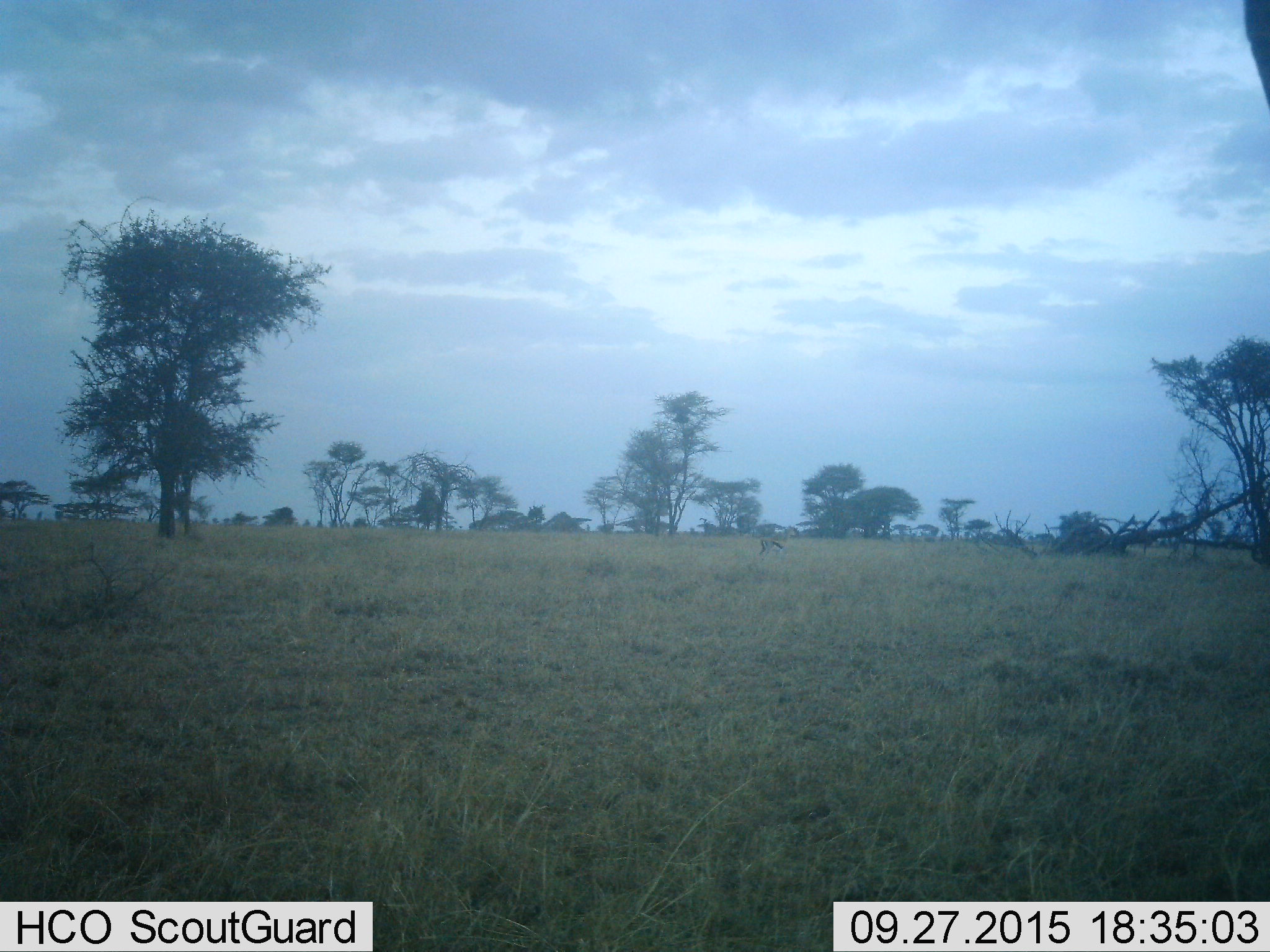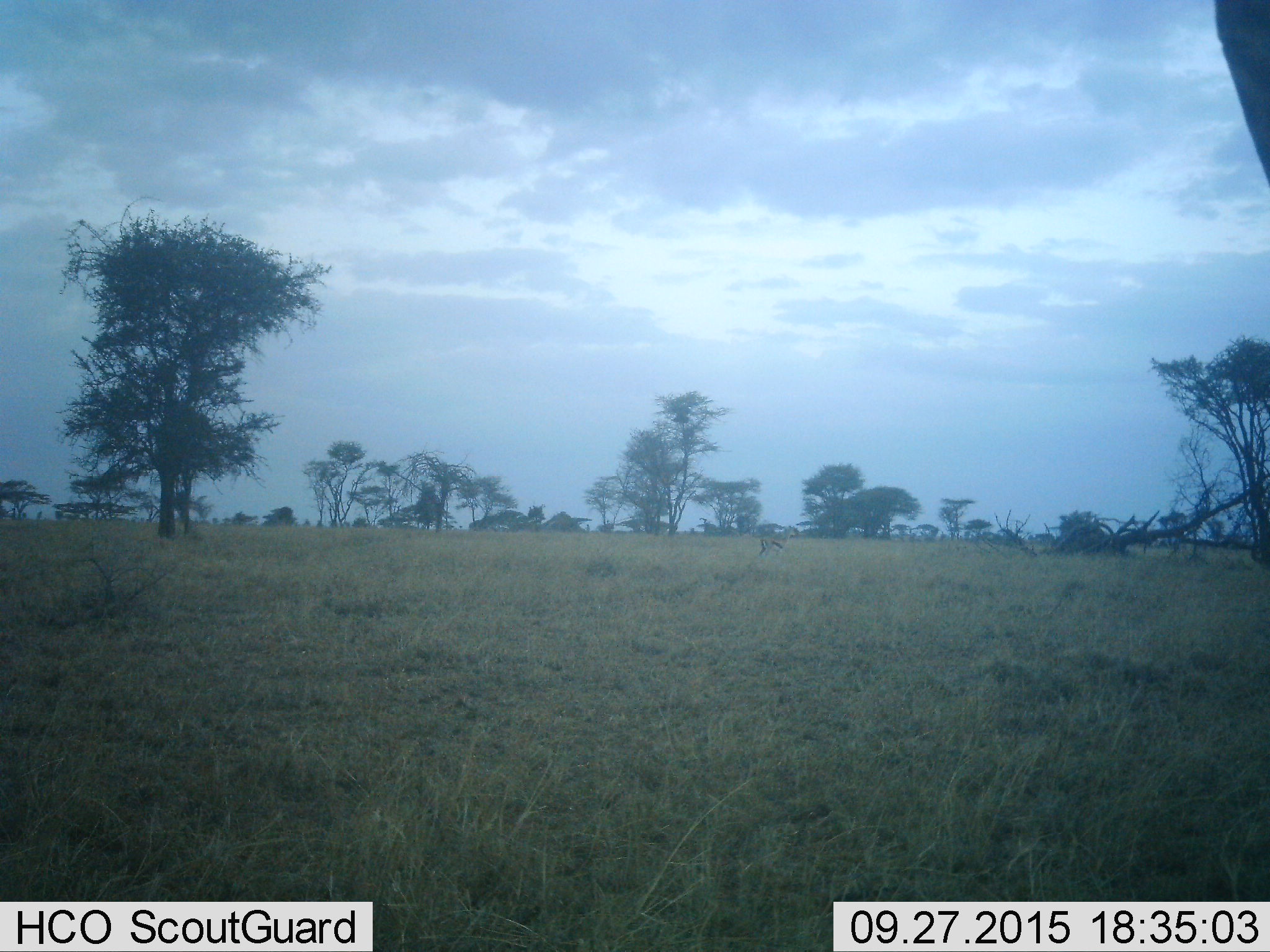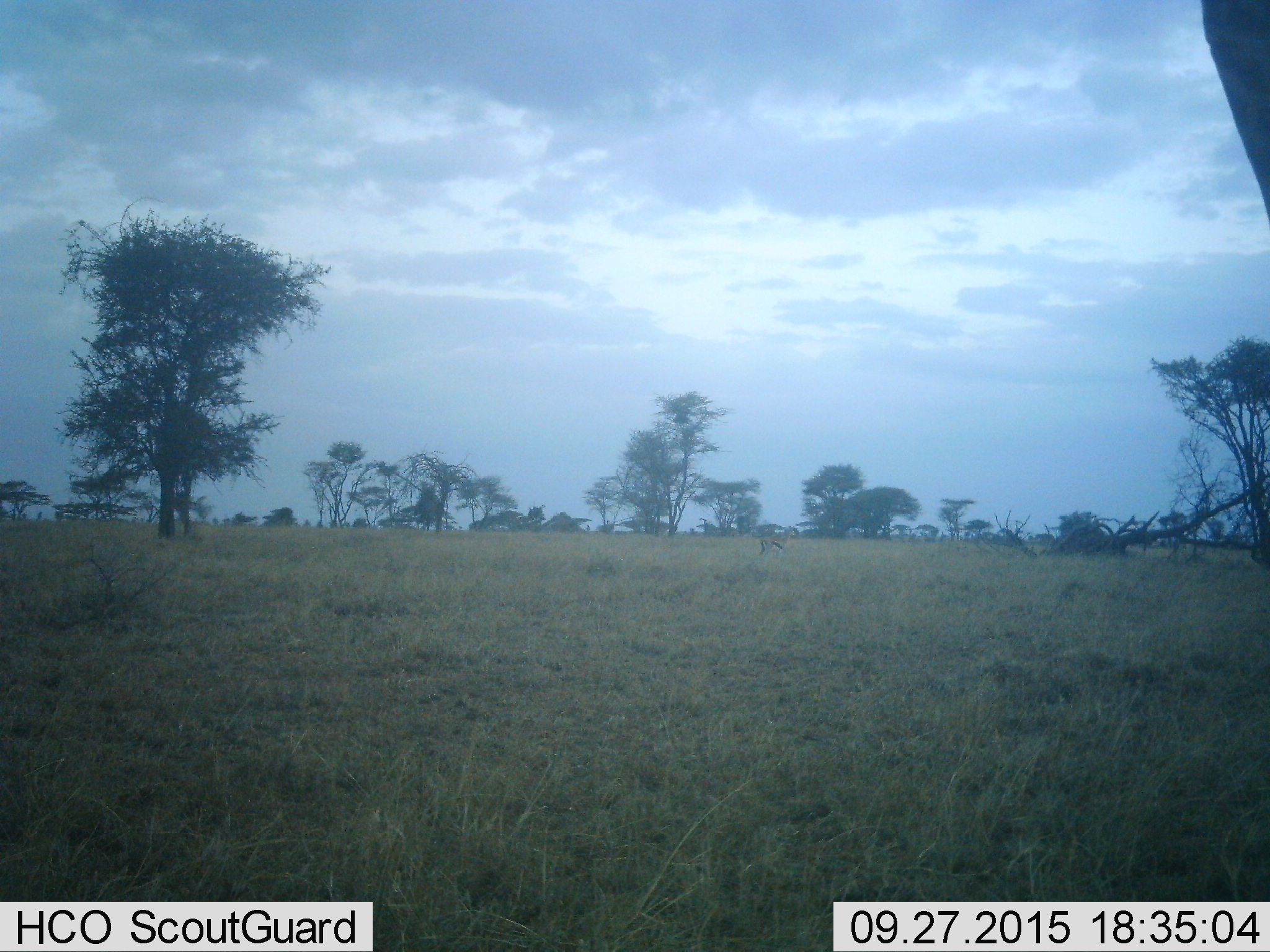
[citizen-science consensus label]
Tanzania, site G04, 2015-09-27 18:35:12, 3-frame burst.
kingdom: Animalia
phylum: Chordata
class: Mammalia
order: Artiodactyla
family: Bovidae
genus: Eudorcas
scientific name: Eudorcas thomsonii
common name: thomson's gazelle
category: gazellethomsons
Gazellethomsons (thomson's gazelle) (Eudorcas thomsonii), count 1. Behavior (volunteer vote fractions): standing 89%, resting 0%, moving 0%, interacting 0%. Young present (vote fraction): 0%. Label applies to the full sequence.